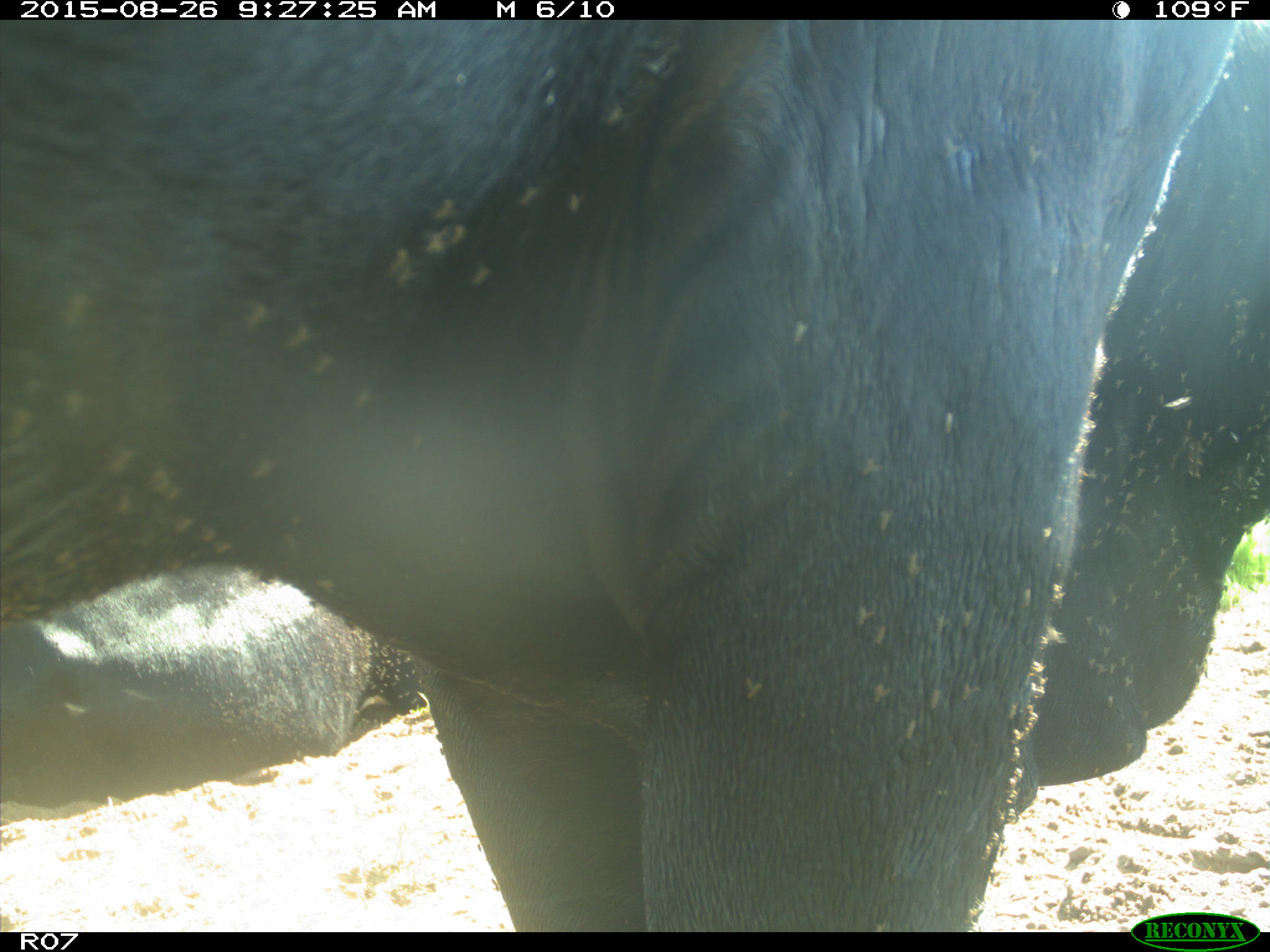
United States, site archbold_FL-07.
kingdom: Animalia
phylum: Chordata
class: Mammalia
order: Artiodactyla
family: Bovidae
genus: Bos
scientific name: Bos taurus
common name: domestic cow